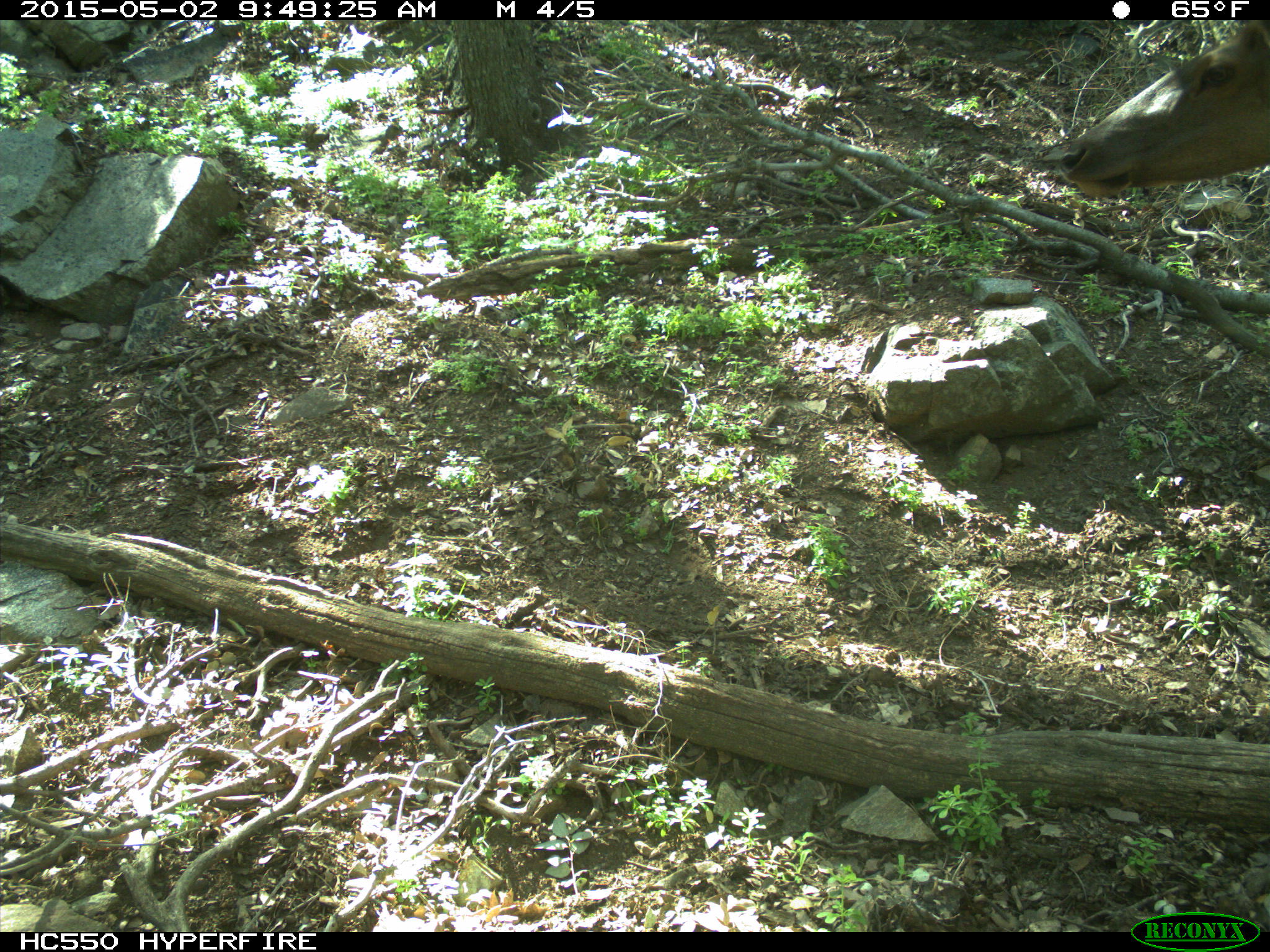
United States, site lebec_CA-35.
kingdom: Animalia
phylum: Chordata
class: Mammalia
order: Artiodactyla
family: Cervidae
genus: Cervus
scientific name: Cervus canadensis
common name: elk